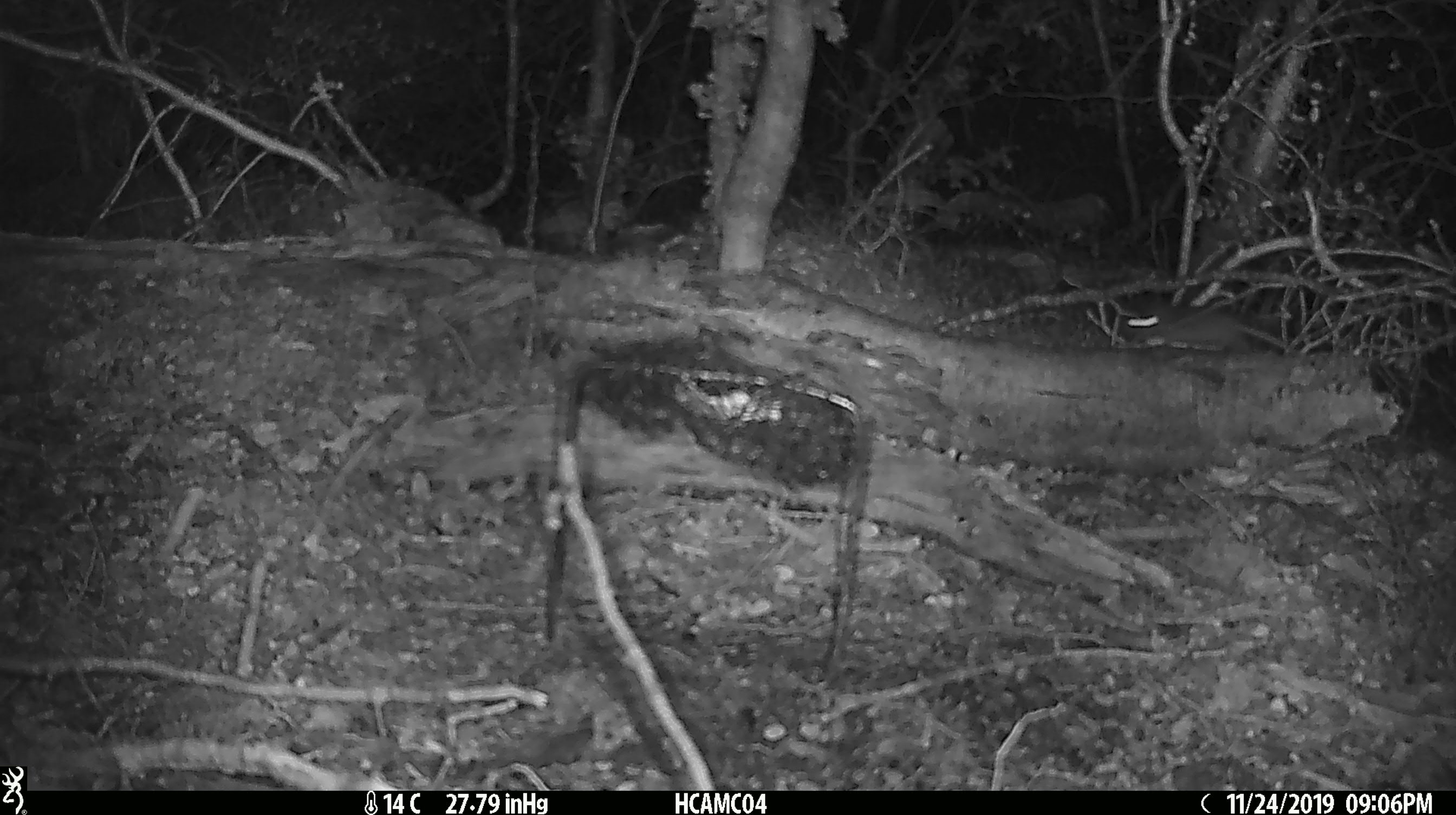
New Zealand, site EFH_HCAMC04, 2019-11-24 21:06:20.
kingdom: Animalia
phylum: Chordata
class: Mammalia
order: Rodentia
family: Muridae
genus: Mus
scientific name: Mus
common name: mouse